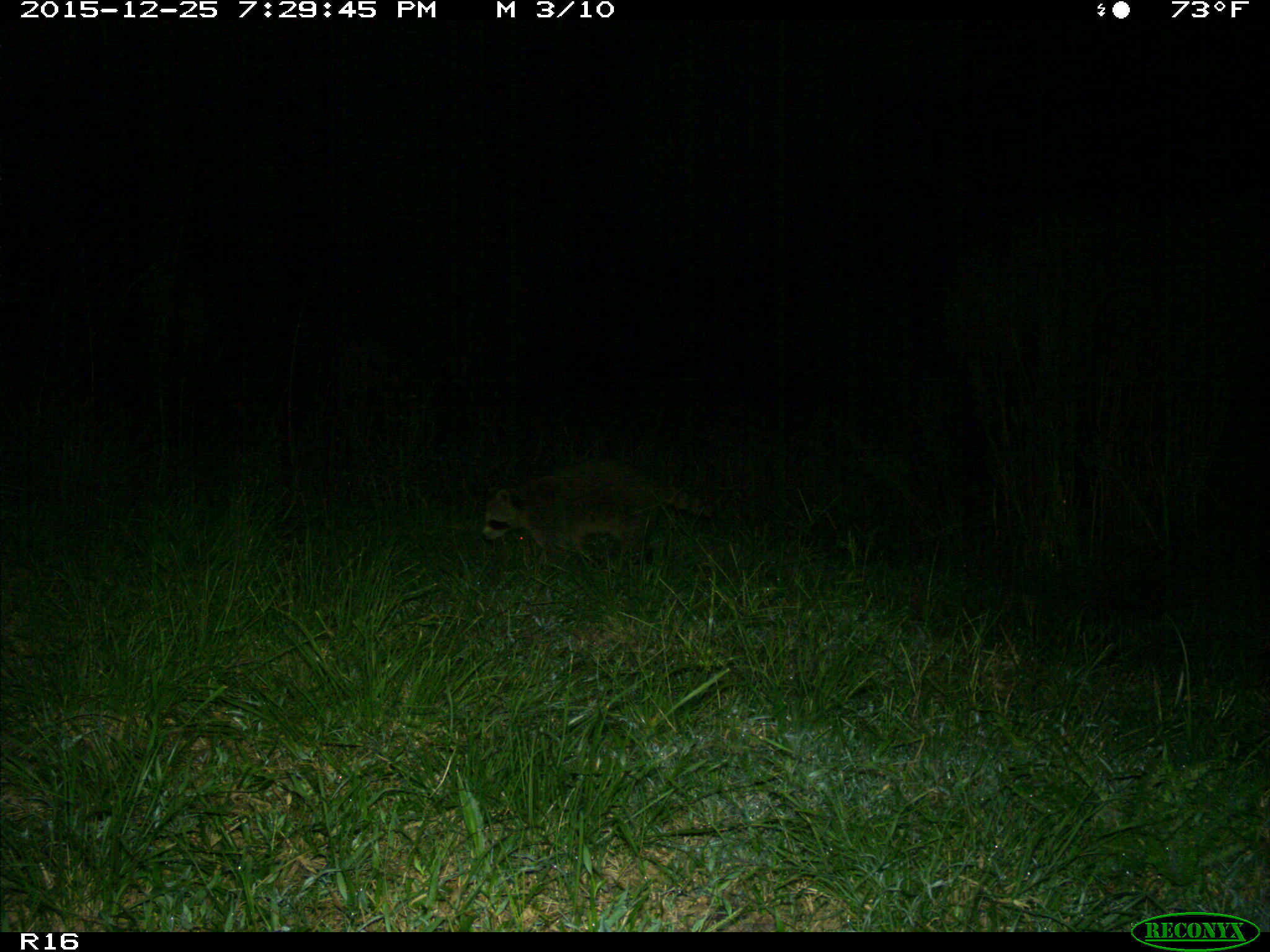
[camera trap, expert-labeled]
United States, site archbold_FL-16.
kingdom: Animalia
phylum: Chordata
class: Mammalia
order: Carnivora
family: Procyonidae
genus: Procyon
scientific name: Procyon lotor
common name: common raccoon